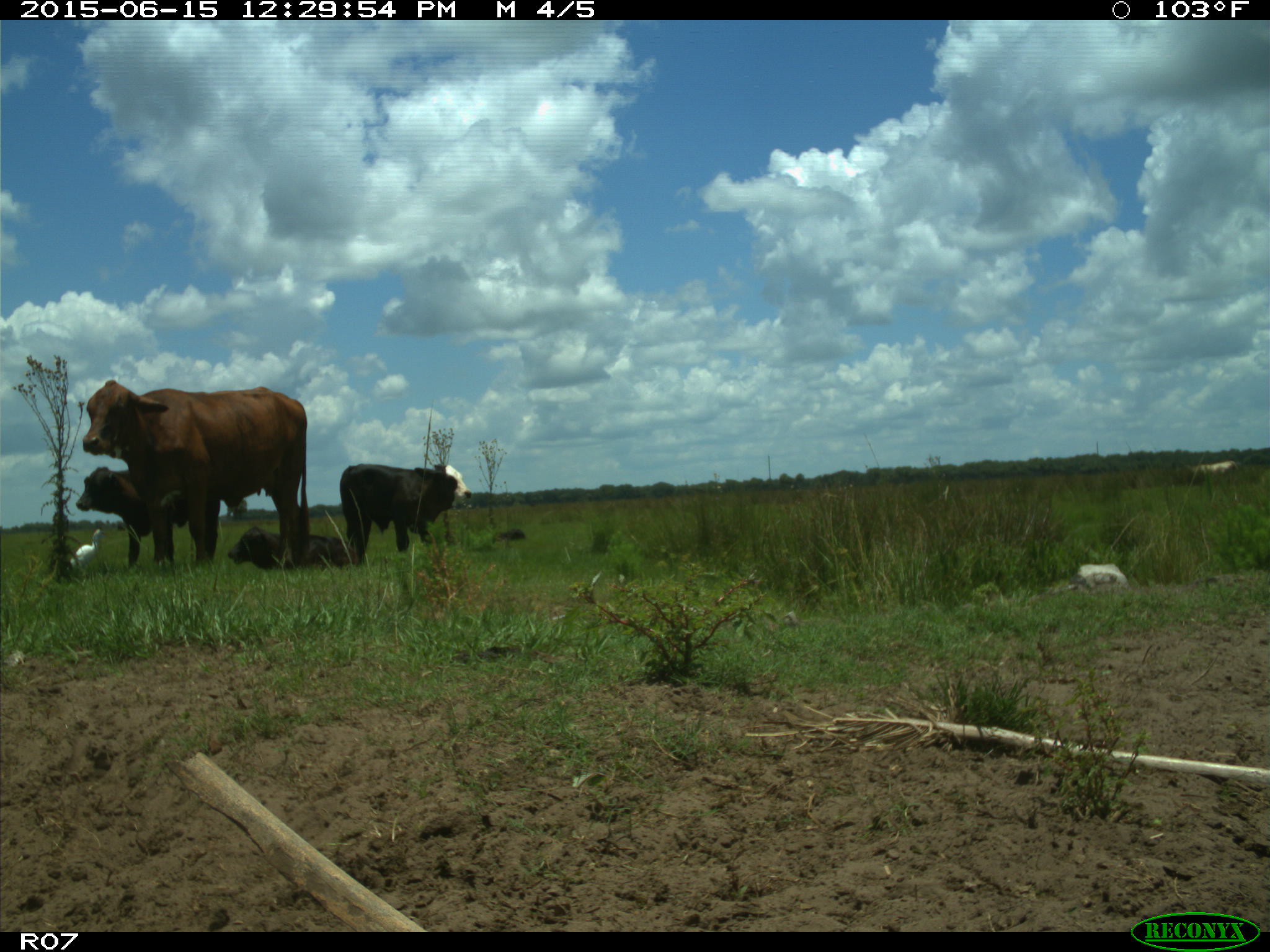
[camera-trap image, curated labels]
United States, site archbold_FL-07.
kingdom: Animalia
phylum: Chordata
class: Mammalia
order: Artiodactyla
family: Bovidae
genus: Bos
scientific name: Bos taurus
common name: domestic cow